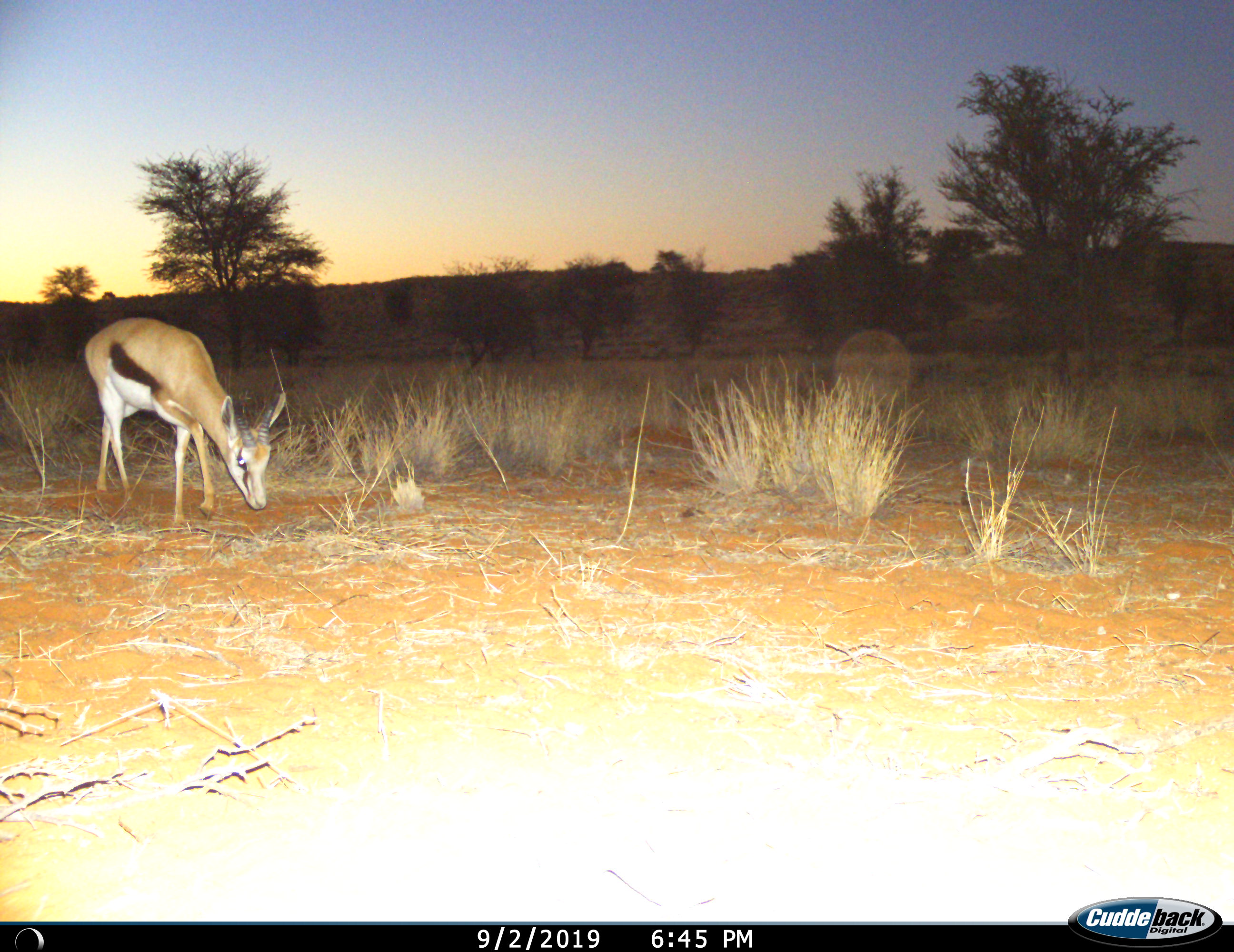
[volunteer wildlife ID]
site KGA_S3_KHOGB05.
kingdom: Animalia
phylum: Chordata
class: Mammalia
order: Artiodactyla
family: Bovidae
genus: Antidorcas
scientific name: Antidorcas marsupialis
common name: springbok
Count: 1.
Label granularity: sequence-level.